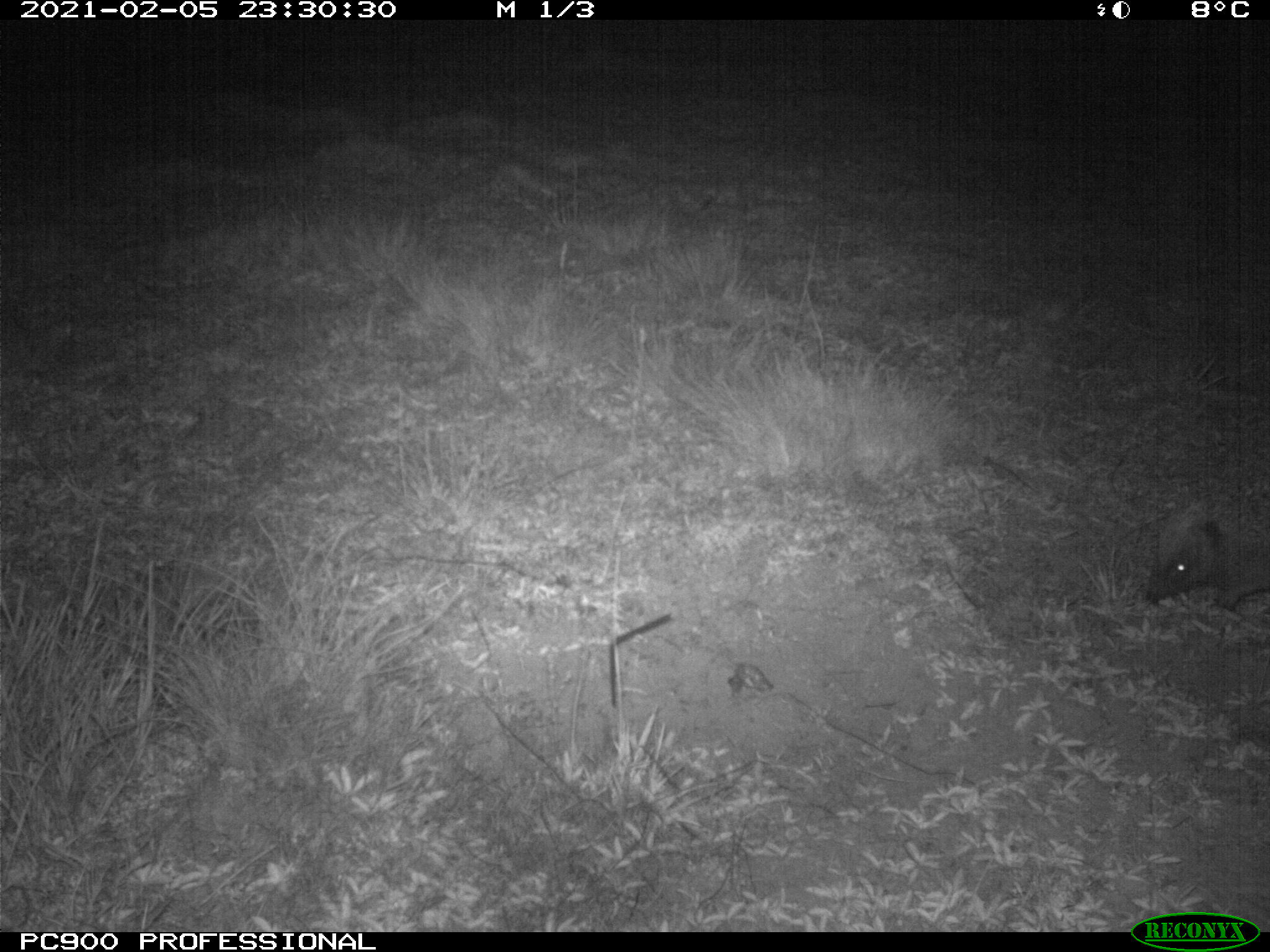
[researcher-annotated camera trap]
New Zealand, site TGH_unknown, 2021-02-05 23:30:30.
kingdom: Animalia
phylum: Chordata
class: Mammalia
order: Eulipotyphla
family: Erinaceidae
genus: Erinaceus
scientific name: Erinaceus europaeus europaeus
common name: european hedgehog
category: hedgehog